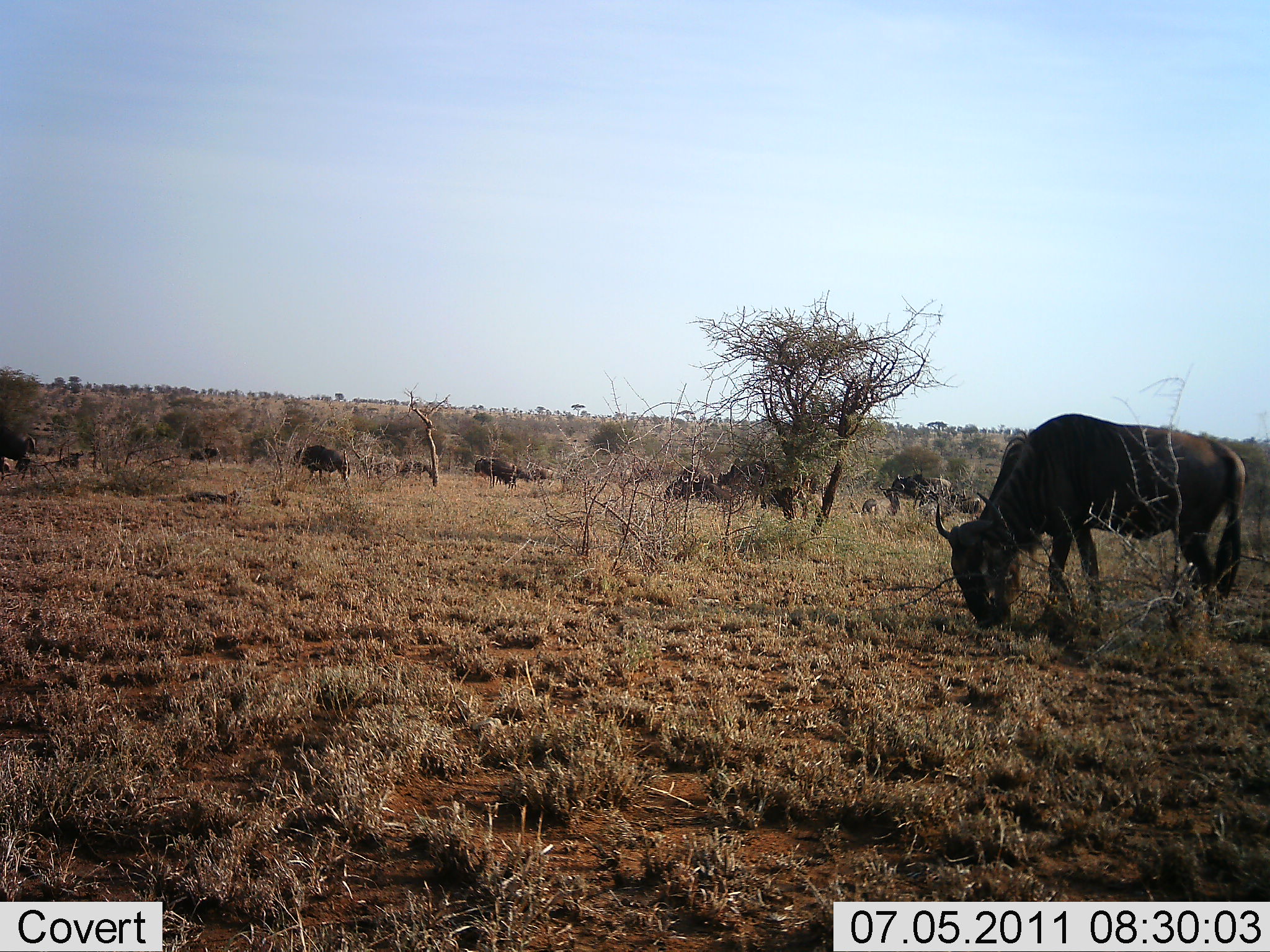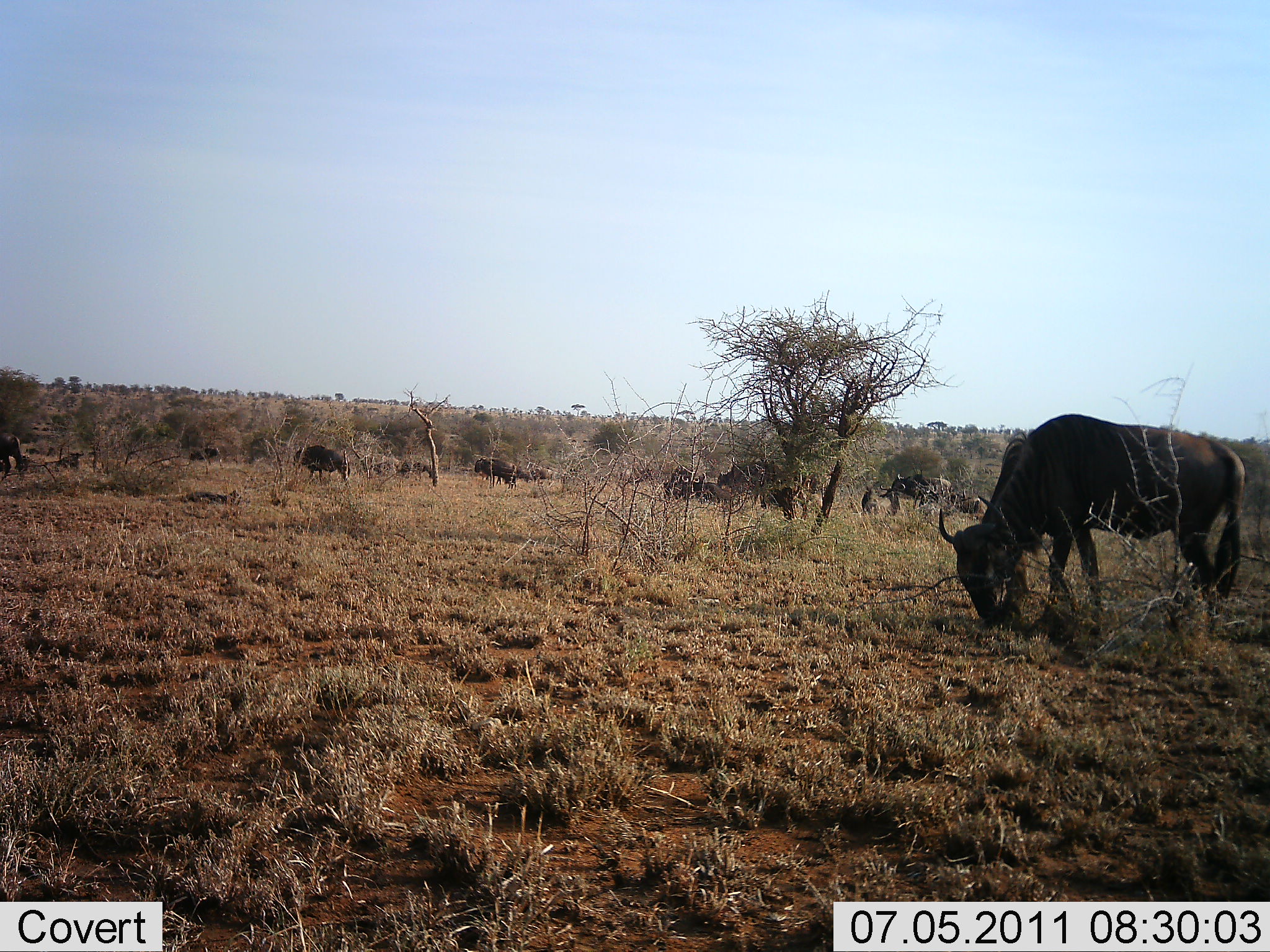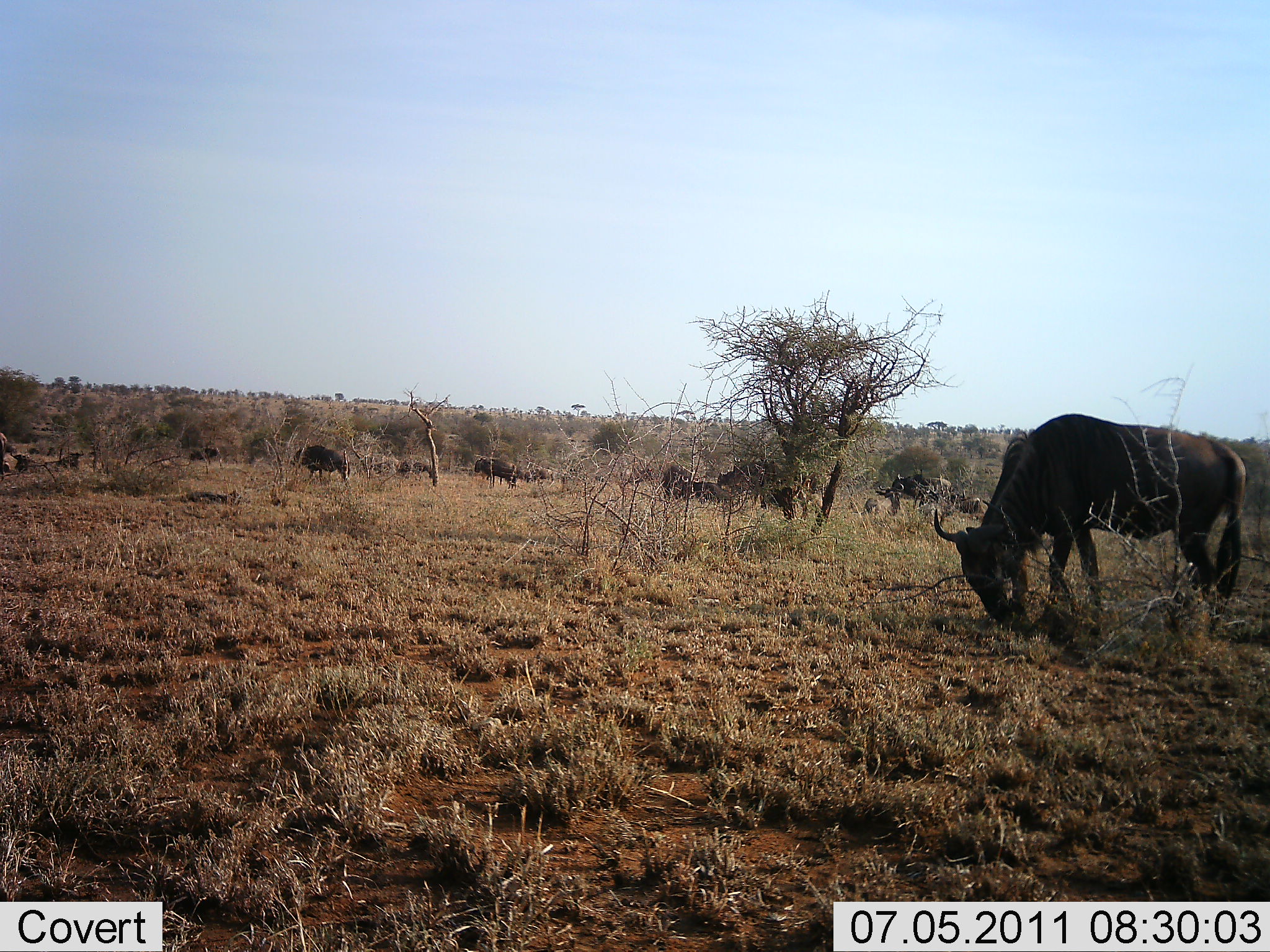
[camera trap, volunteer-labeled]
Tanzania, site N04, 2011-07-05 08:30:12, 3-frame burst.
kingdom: Animalia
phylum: Chordata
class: Mammalia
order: Artiodactyla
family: Bovidae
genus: Connochaetes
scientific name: Connochaetes taurinus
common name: blue wildebeest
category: wildebeest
Wildebeest (blue wildebeest) (Connochaetes taurinus), count 11-50. Behavior (volunteer vote fractions): standing 45%, resting 9%, moving 18%, interacting 0%. Young present (vote fraction): 0%. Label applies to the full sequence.